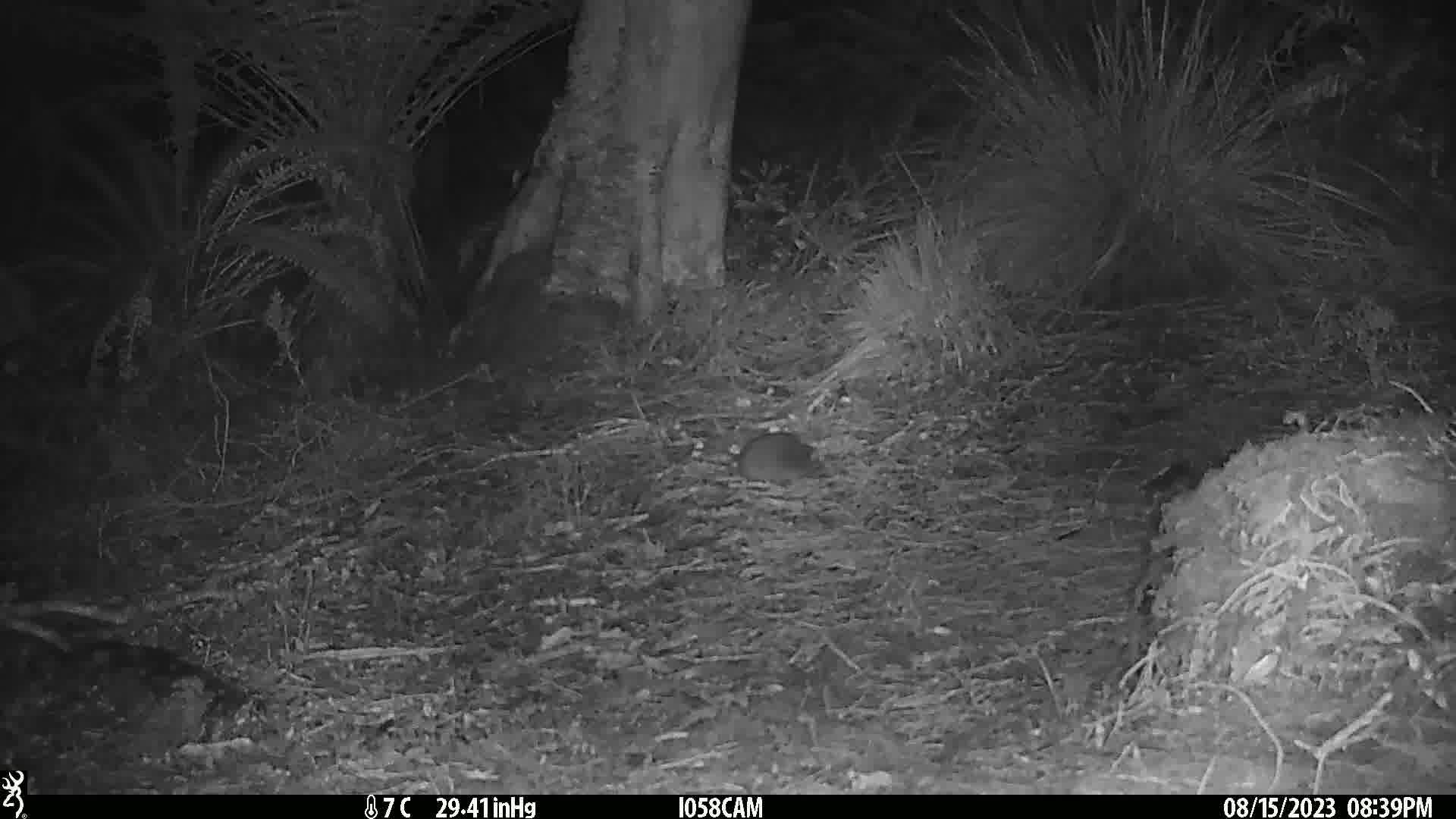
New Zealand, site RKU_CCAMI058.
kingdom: Animalia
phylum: Chordata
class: Mammalia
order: Rodentia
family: Muridae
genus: Rattus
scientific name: Rattus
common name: rat